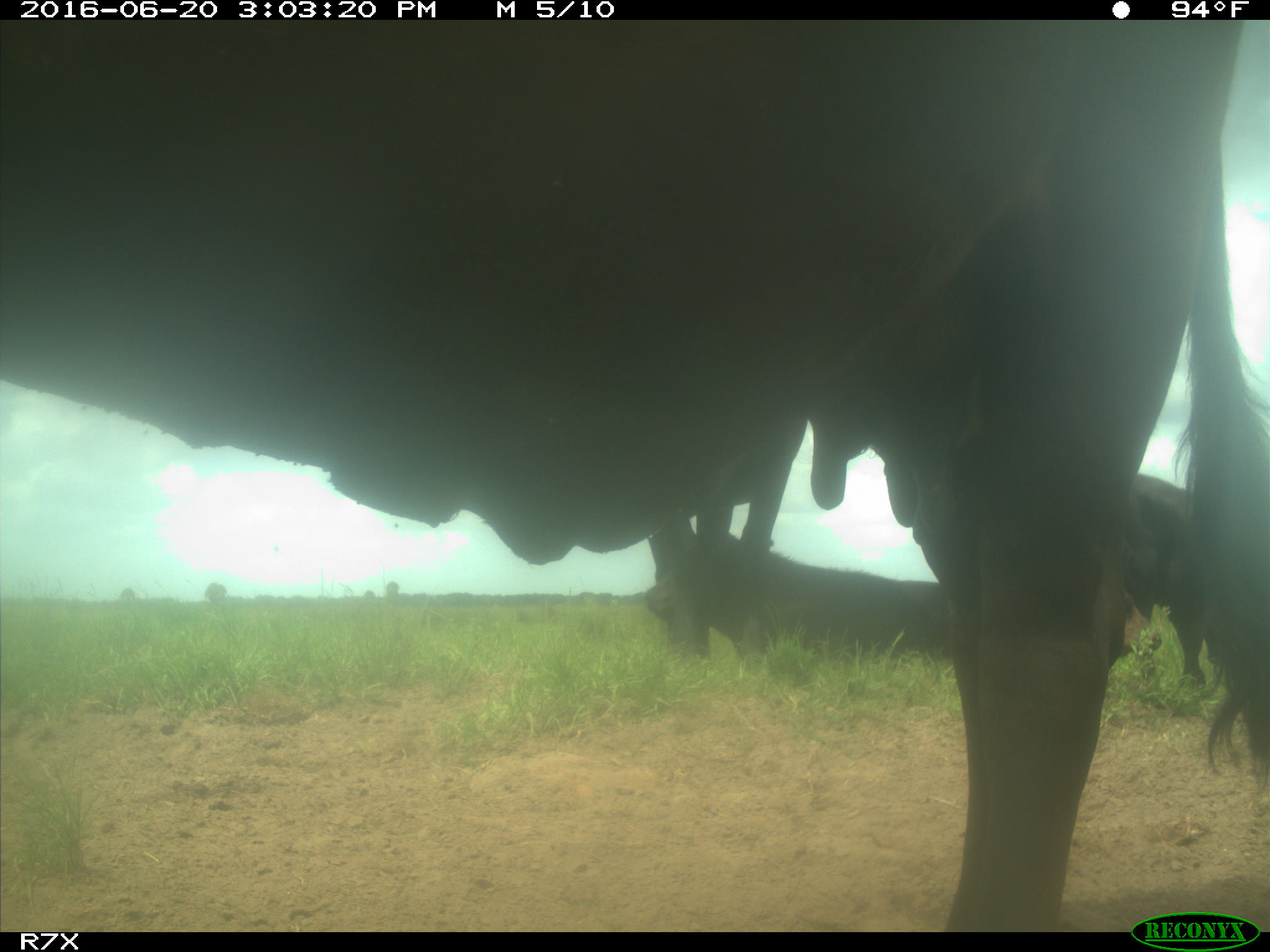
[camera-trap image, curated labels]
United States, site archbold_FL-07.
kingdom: Animalia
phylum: Chordata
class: Mammalia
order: Artiodactyla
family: Bovidae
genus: Bos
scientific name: Bos taurus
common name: domestic cow